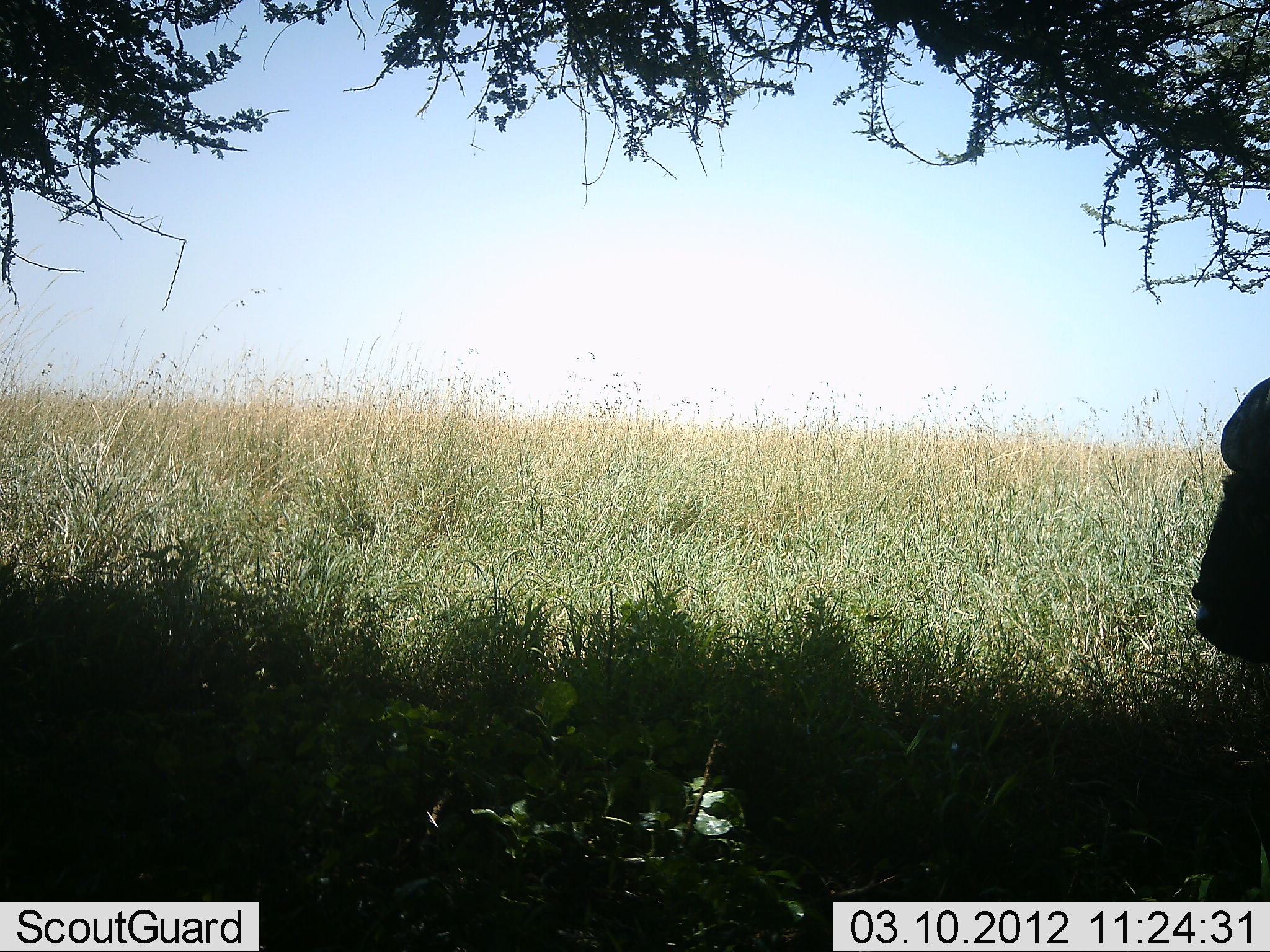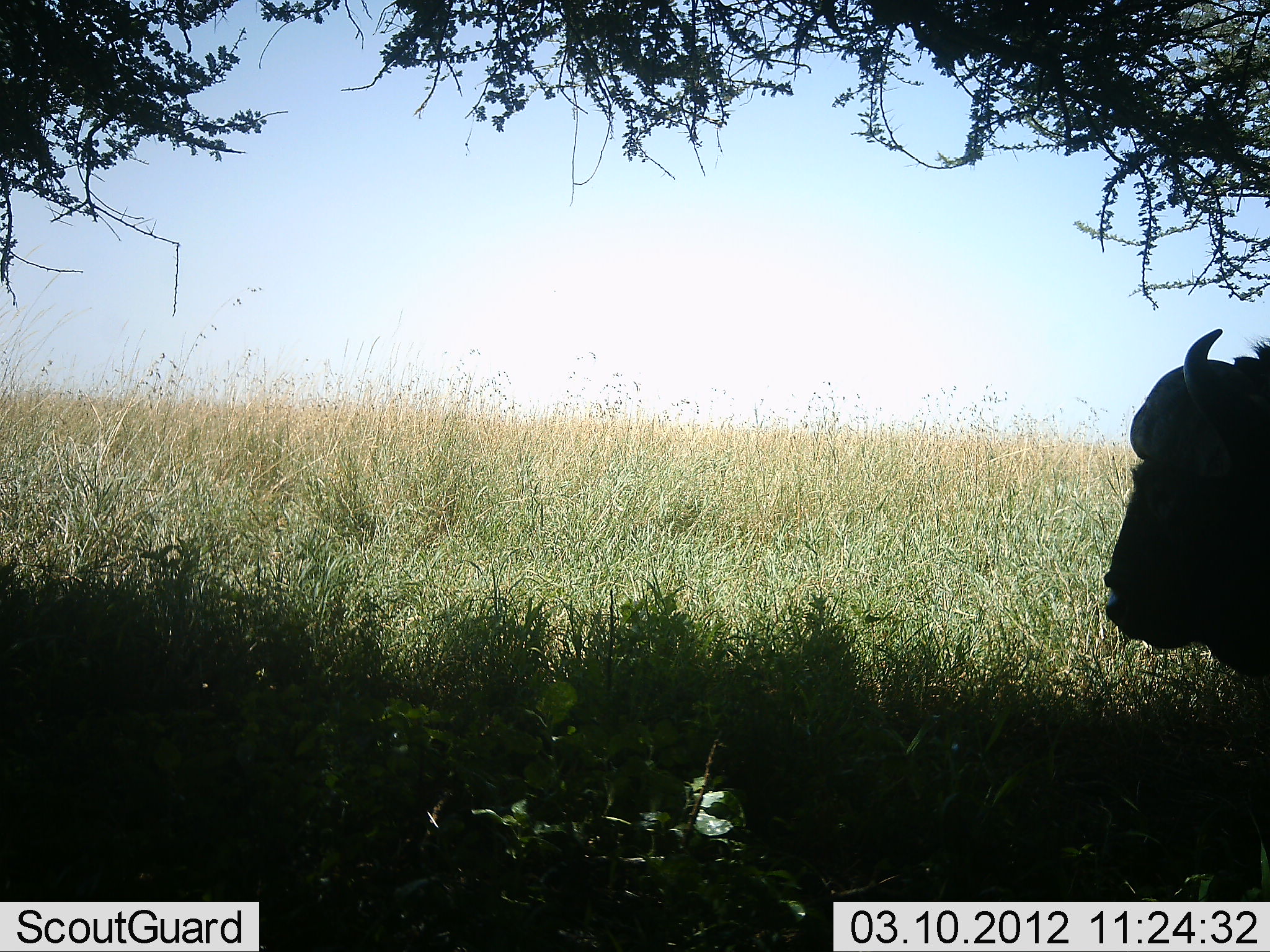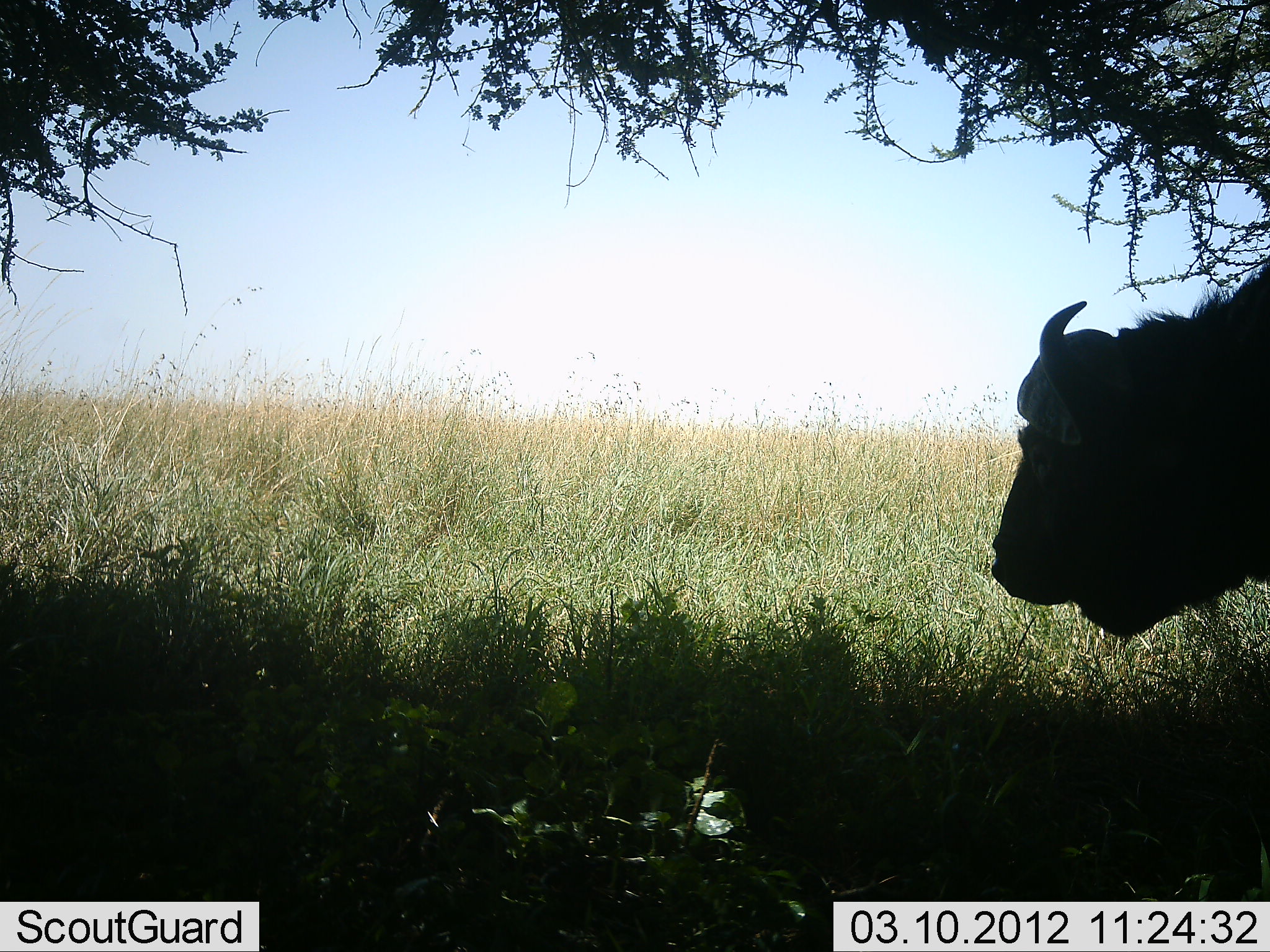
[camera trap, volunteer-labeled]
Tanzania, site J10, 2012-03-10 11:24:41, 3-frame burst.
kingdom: Animalia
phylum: Chordata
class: Mammalia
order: Artiodactyla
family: Bovidae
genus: Syncerus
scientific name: Syncerus caffer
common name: cape buffalo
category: buffalo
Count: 1.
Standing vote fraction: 7%.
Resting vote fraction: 7%.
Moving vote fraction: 86%.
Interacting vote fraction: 0%.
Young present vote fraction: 7%.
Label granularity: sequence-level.